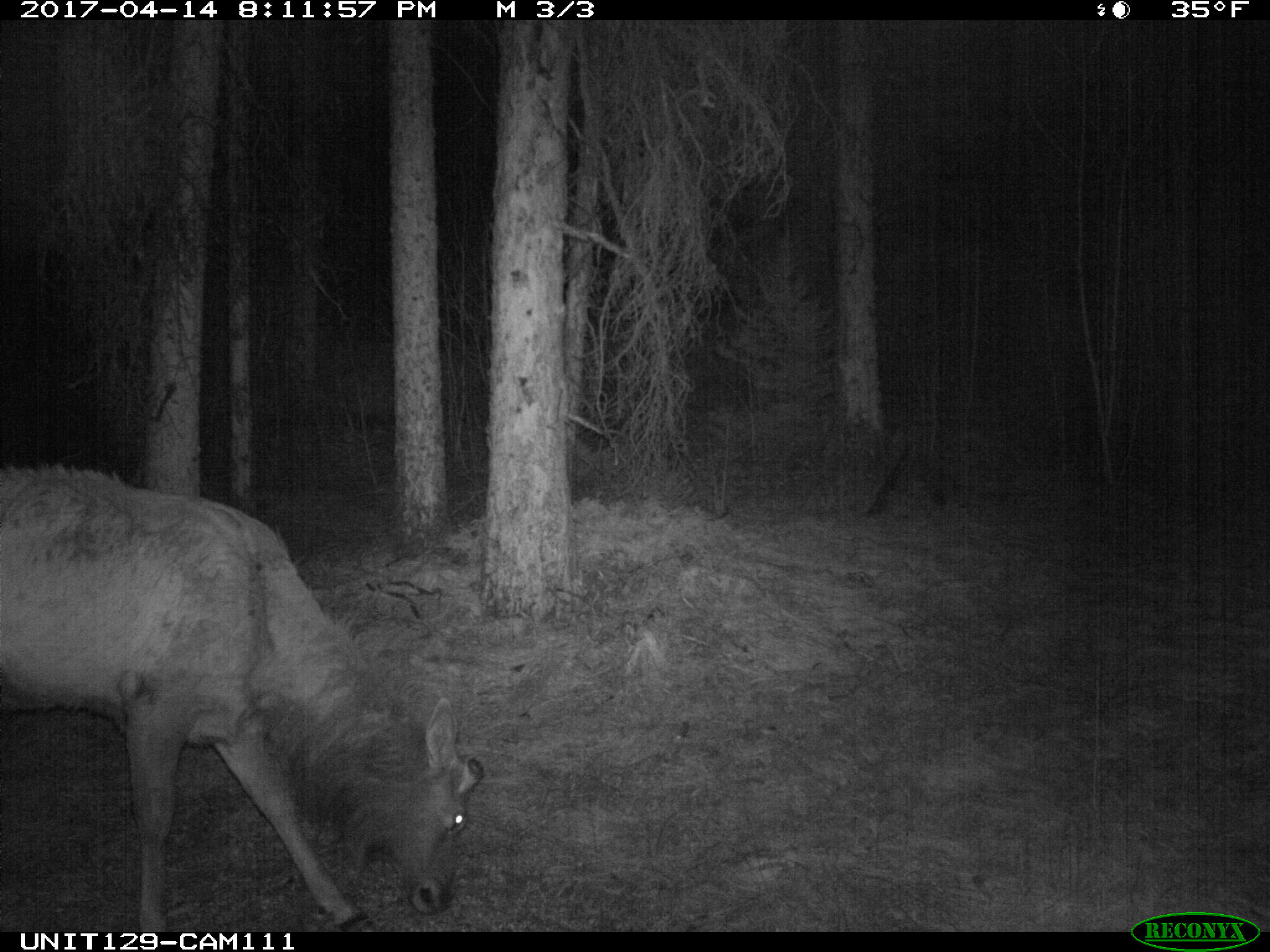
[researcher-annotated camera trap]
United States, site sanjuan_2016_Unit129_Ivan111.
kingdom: Animalia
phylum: Chordata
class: Mammalia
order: Artiodactyla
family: Cervidae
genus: Cervus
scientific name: Cervus elaphus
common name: red deer